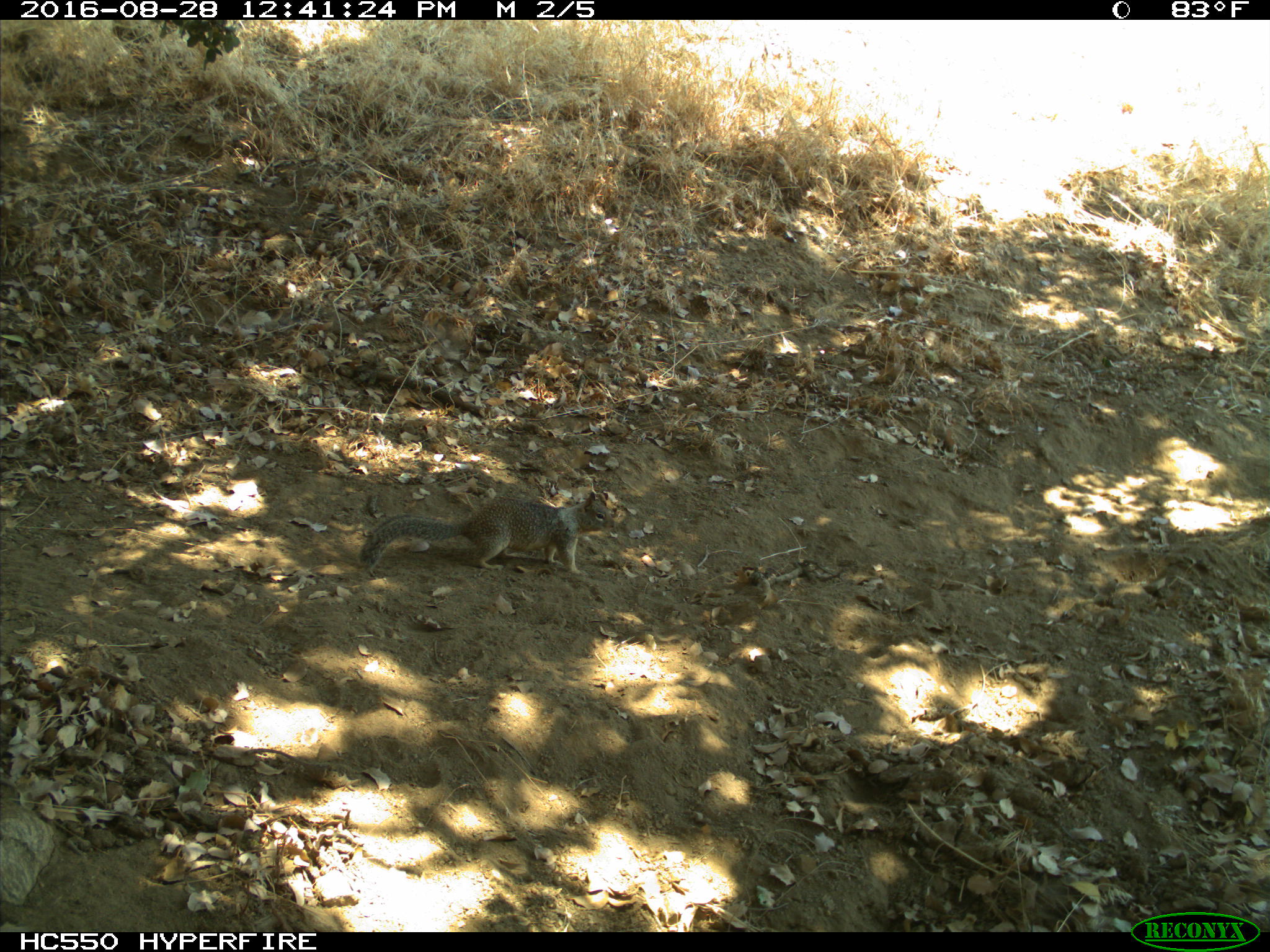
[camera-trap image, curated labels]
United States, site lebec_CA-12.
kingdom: Animalia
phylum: Chordata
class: Mammalia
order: Rodentia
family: Sciuridae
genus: Otospermophilus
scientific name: Otospermophilus beecheyi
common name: california ground squirrel